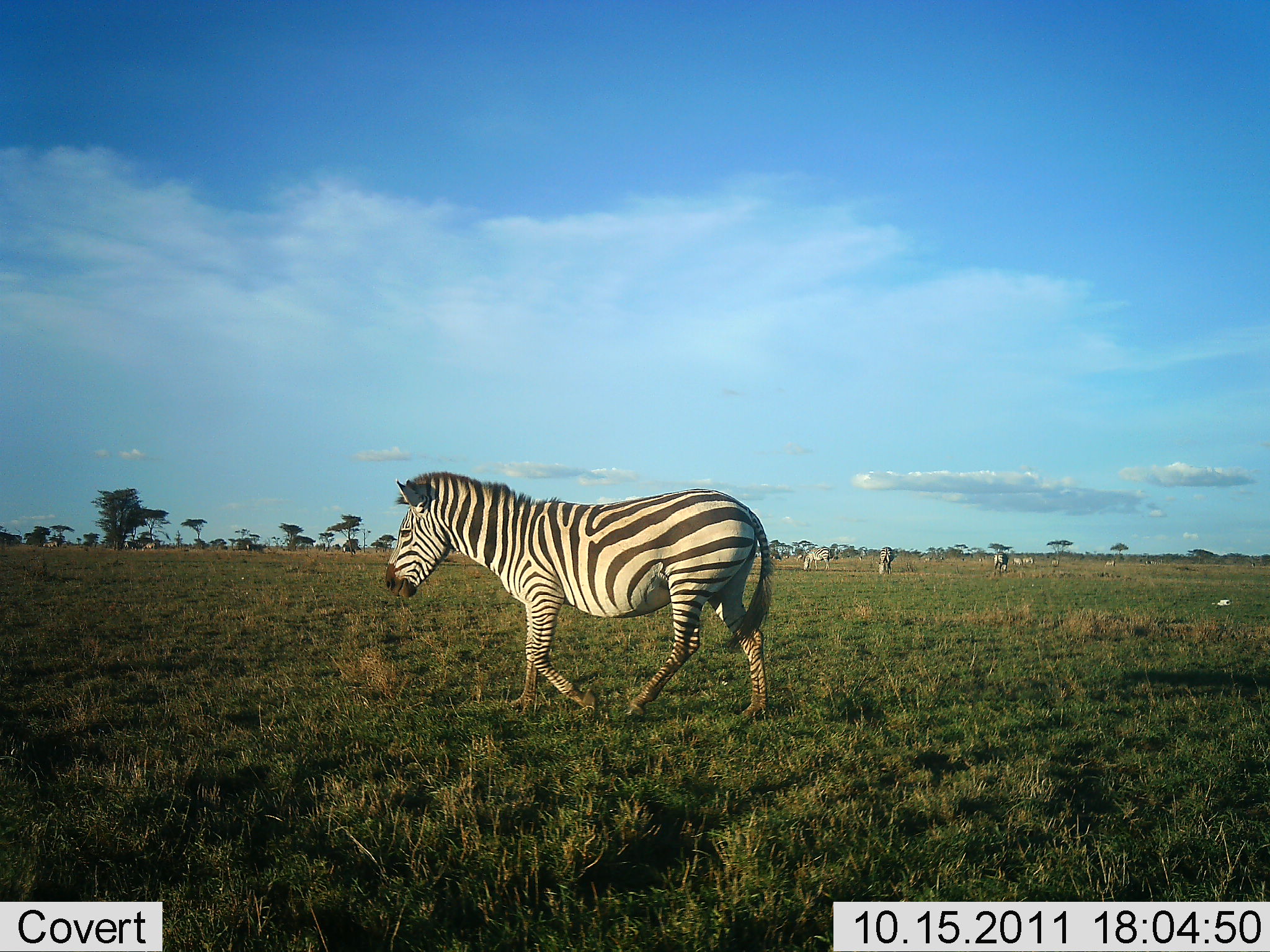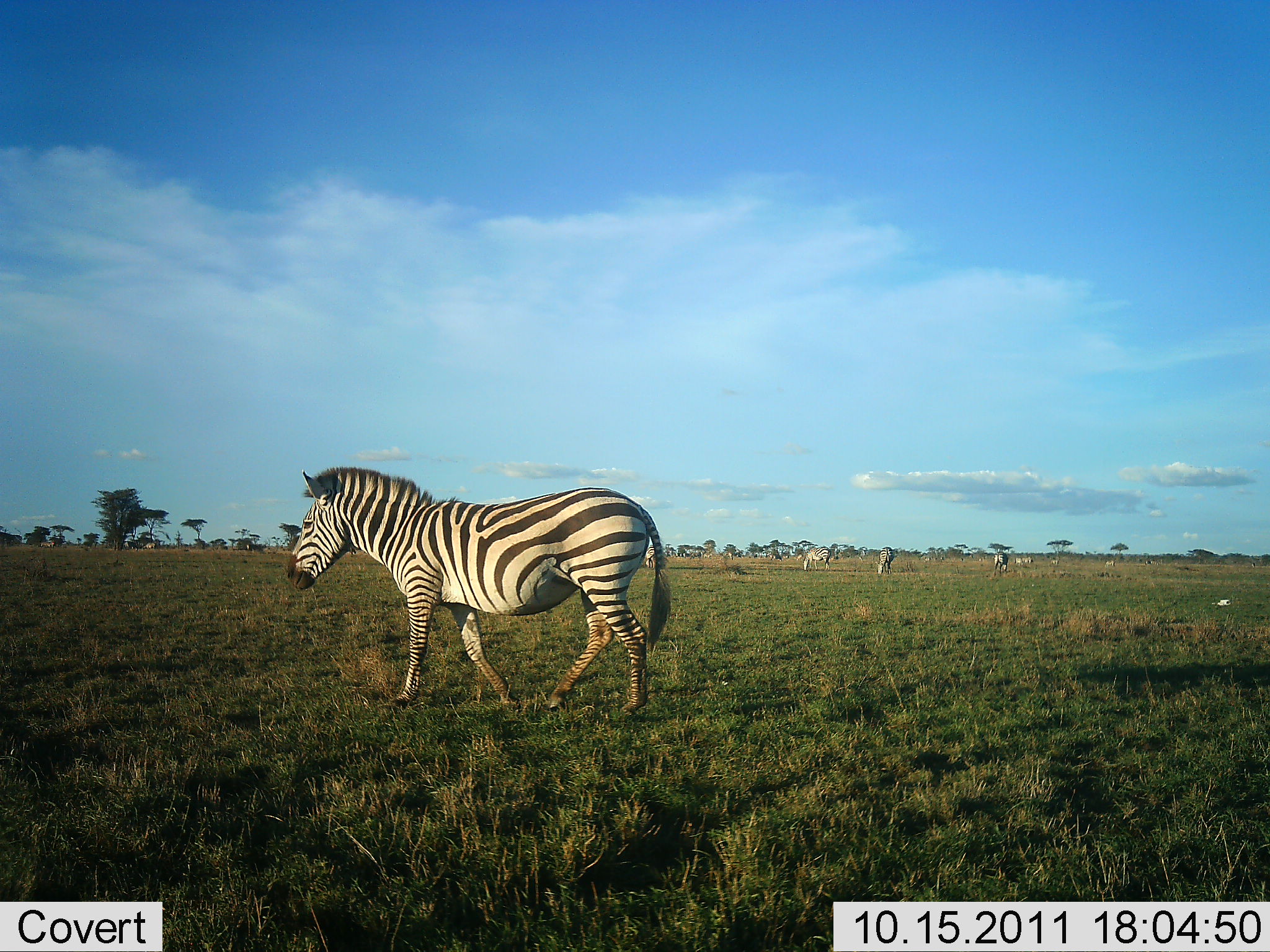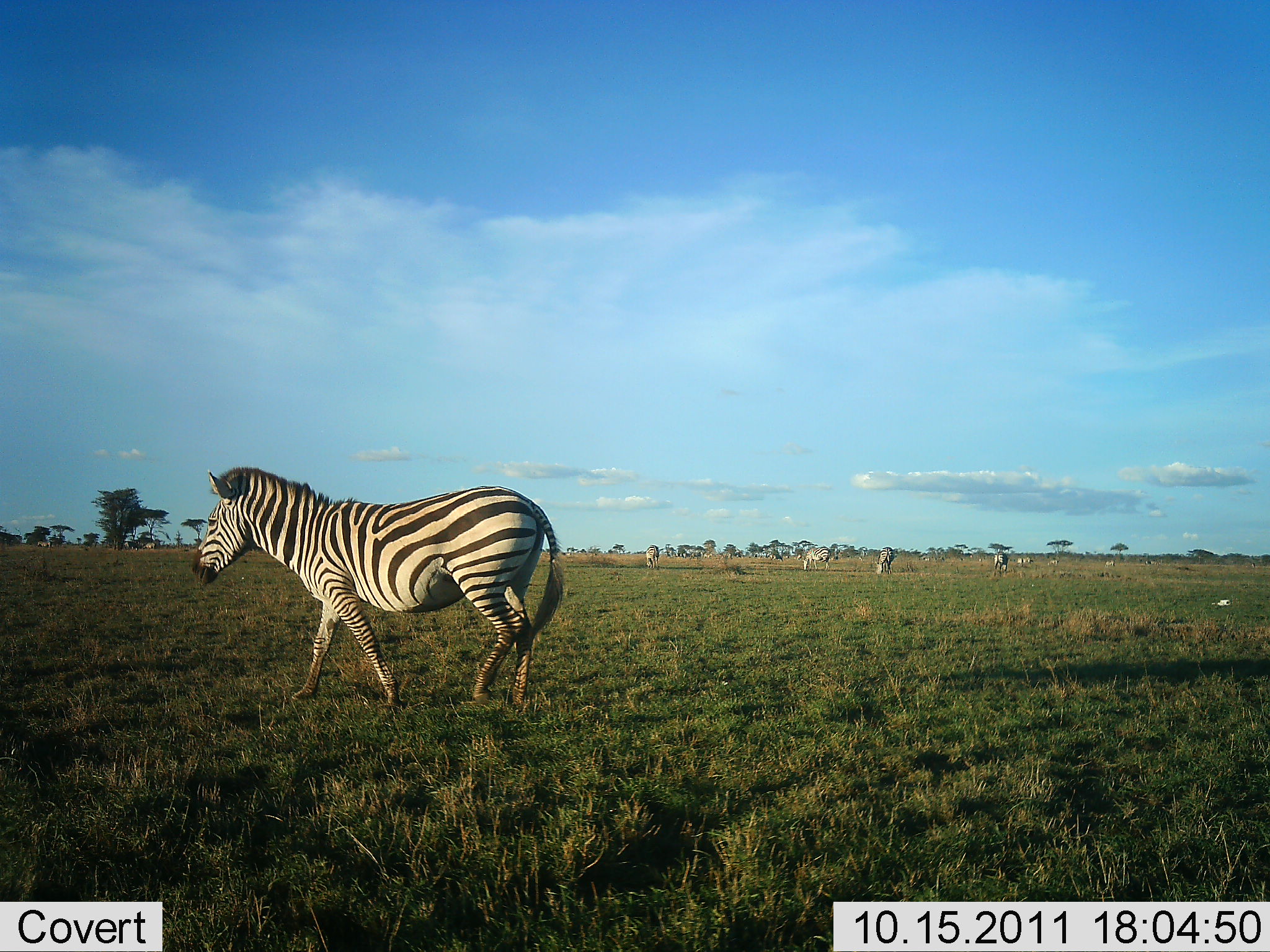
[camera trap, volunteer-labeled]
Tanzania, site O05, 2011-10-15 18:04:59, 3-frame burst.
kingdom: Animalia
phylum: Chordata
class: Mammalia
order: Perissodactyla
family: Equidae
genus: Equus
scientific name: Equus quagga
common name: plains zebra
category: zebra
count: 5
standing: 50%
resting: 8%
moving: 83%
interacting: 8%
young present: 0%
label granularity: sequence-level